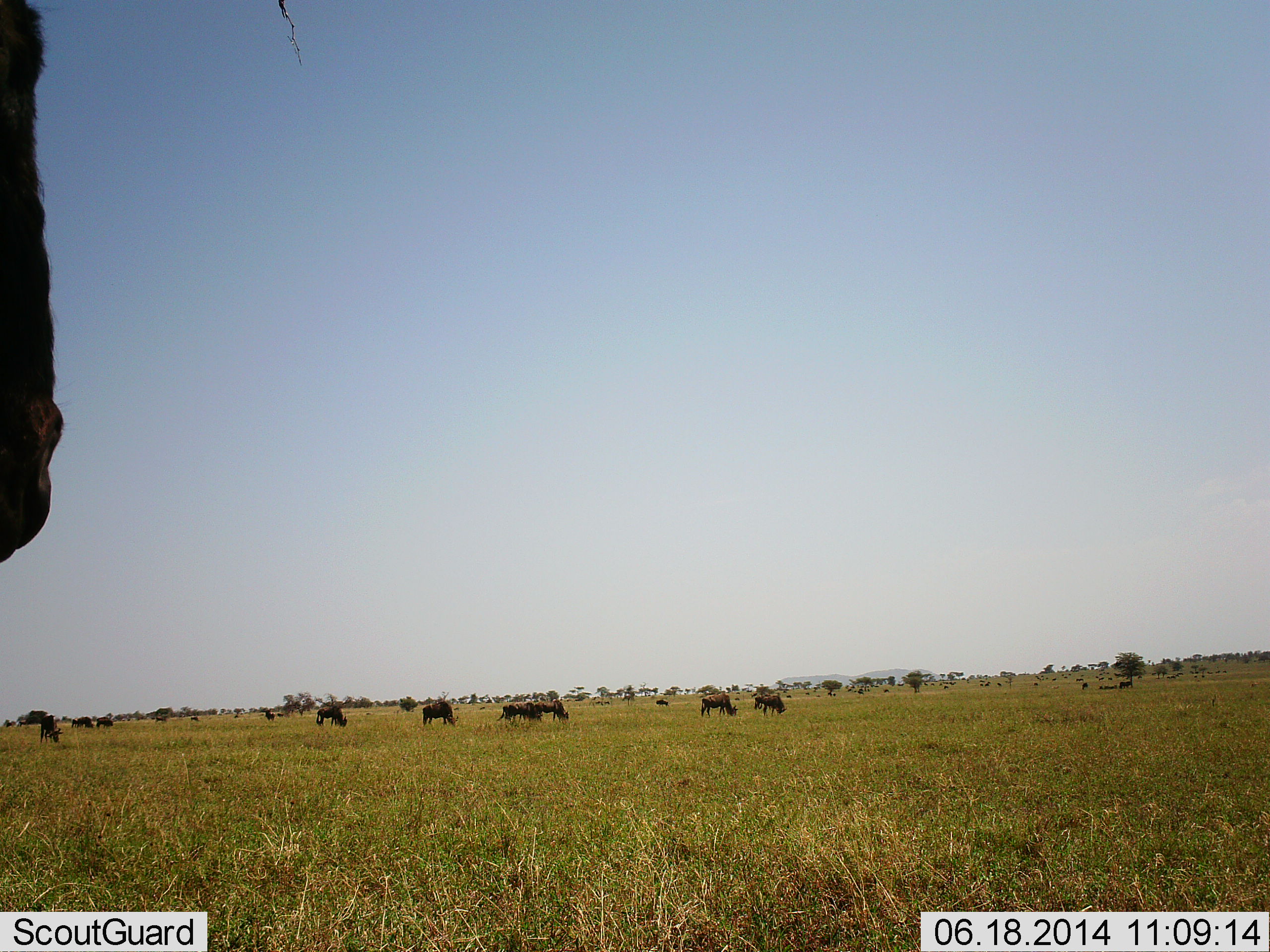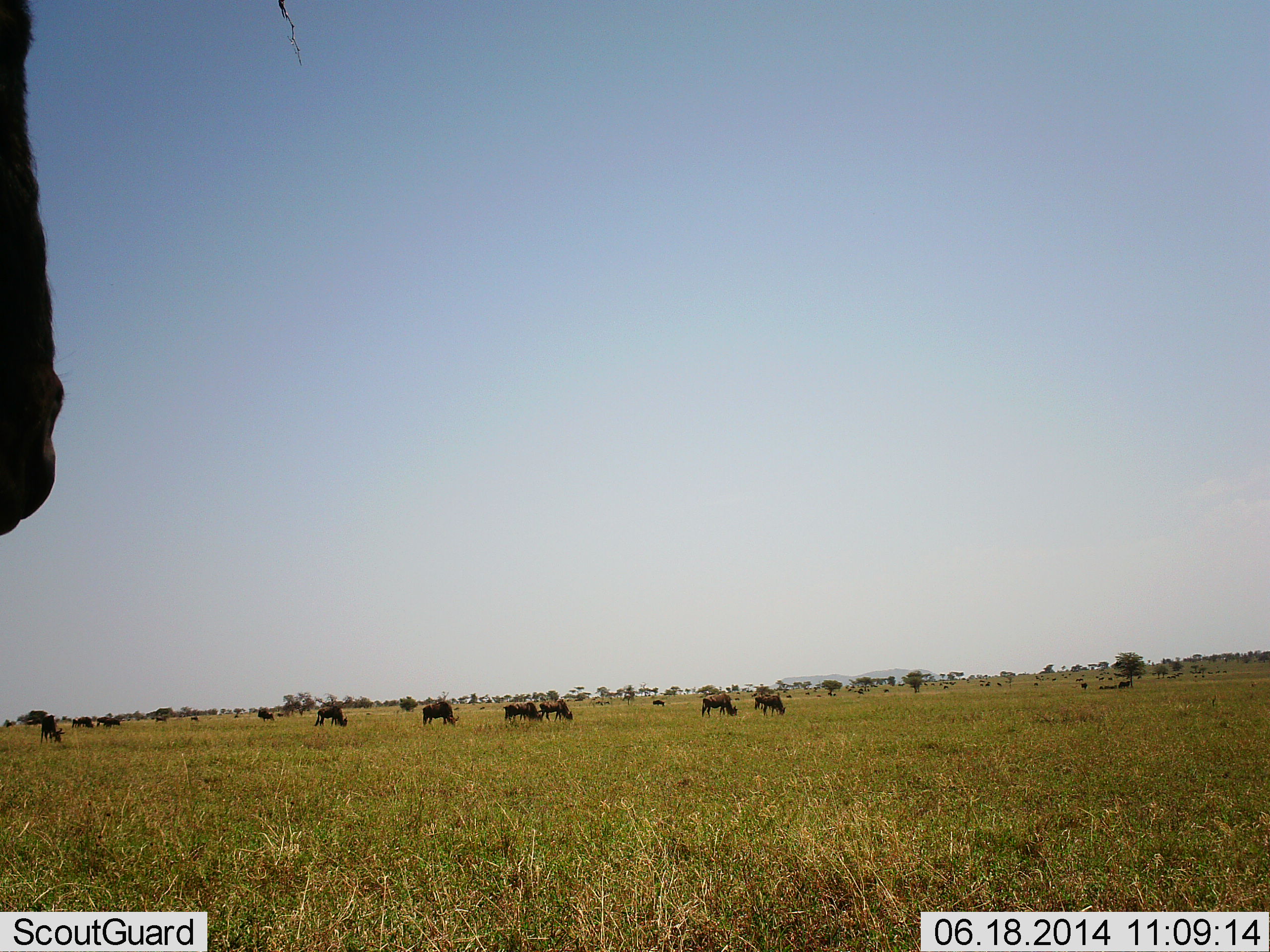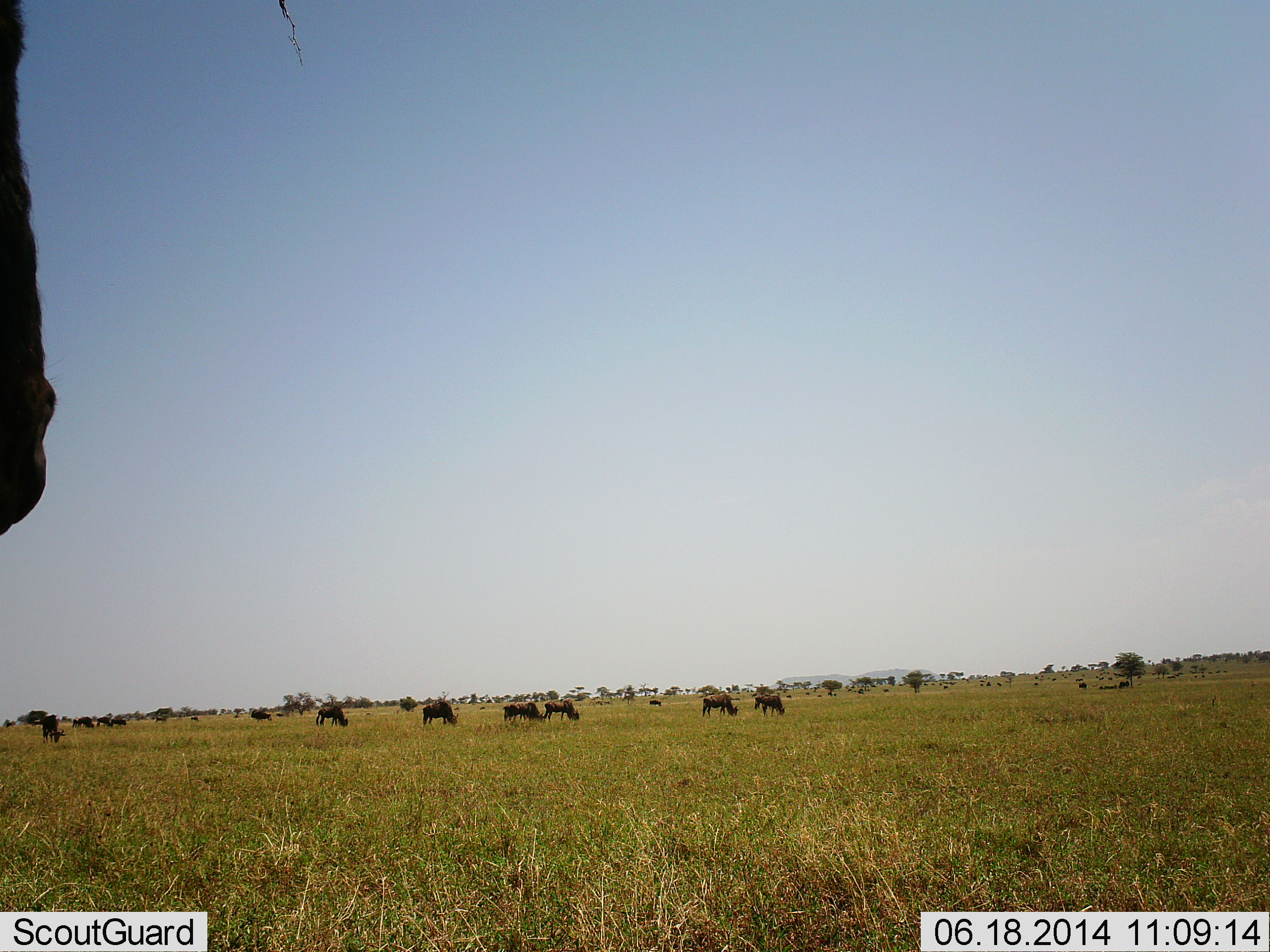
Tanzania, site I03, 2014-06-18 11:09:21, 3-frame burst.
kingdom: Animalia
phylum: Chordata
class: Mammalia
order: Artiodactyla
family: Bovidae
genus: Connochaetes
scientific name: Connochaetes taurinus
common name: blue wildebeest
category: wildebeest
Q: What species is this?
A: Wildebeest (blue wildebeest) (Connochaetes taurinus).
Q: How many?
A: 11-50.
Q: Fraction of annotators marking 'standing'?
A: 80%.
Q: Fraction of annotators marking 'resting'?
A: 0%.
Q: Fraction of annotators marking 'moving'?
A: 50%.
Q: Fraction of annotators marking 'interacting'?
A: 0%.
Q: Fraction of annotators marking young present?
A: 0%.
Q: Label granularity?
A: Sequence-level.